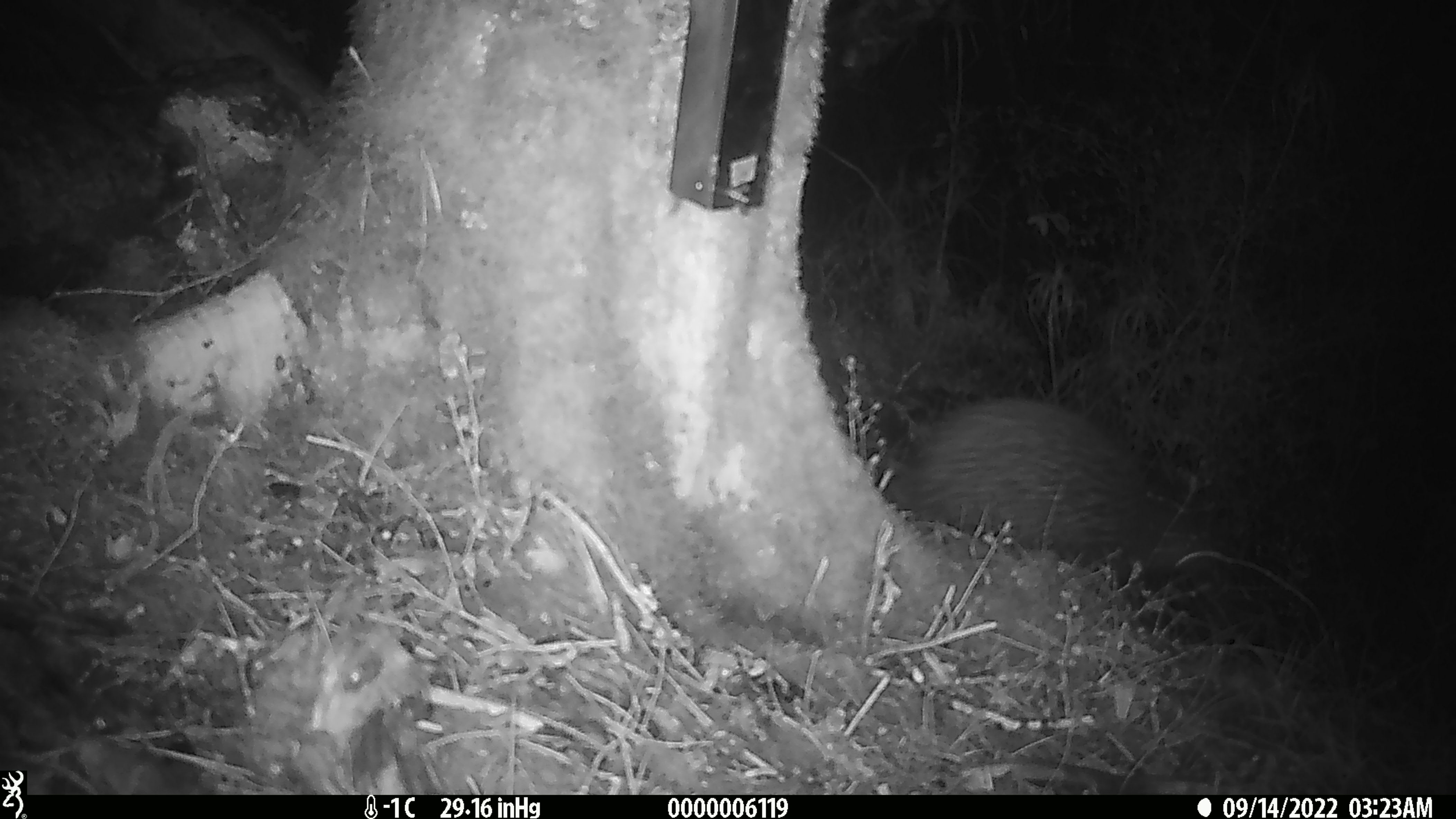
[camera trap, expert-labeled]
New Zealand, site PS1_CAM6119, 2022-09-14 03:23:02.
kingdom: Animalia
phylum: Chordata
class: Aves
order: Apterygiformes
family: Apterygidae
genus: Apteryx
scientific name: Apteryx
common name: kiwi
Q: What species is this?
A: Kiwi (Apteryx).